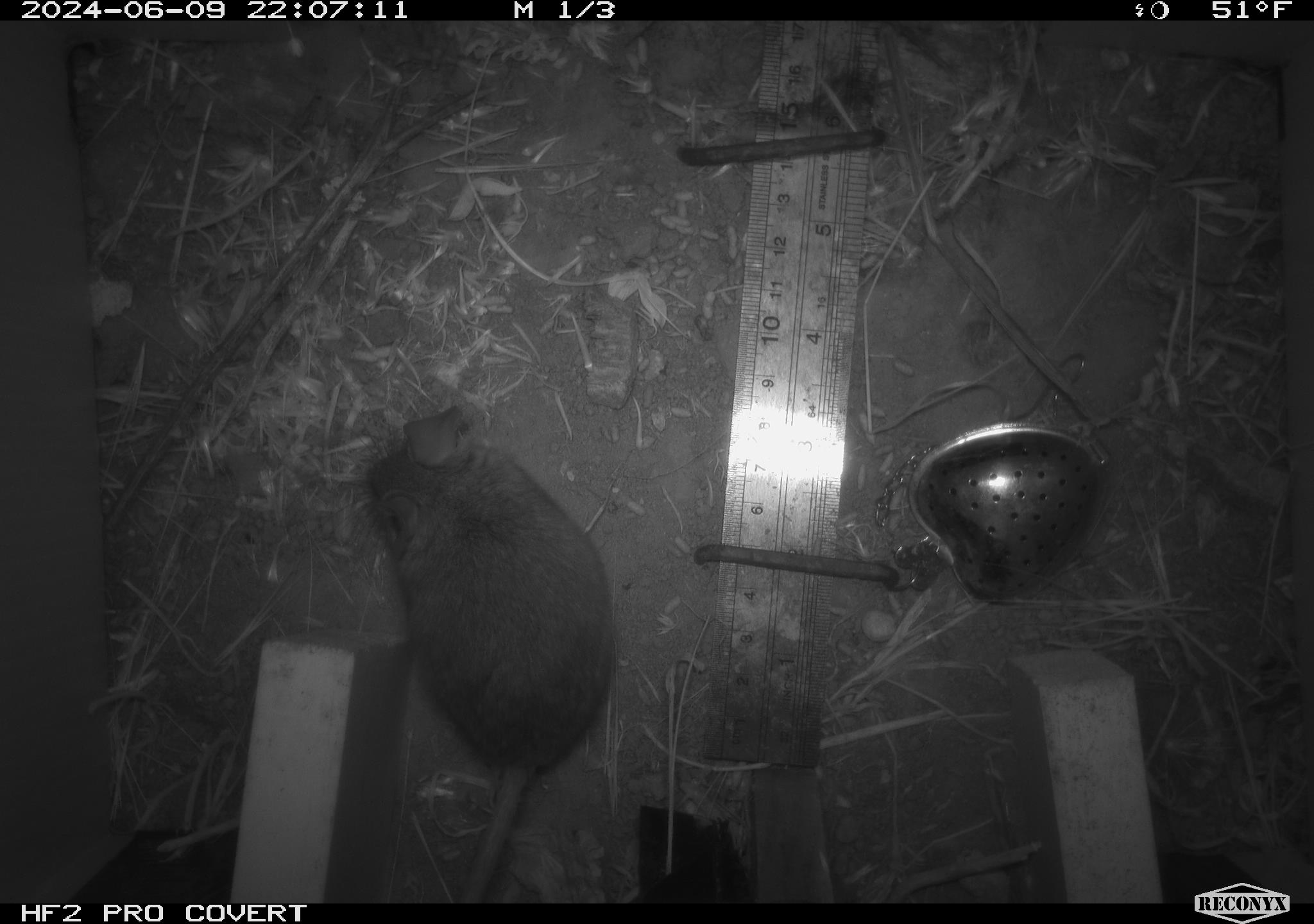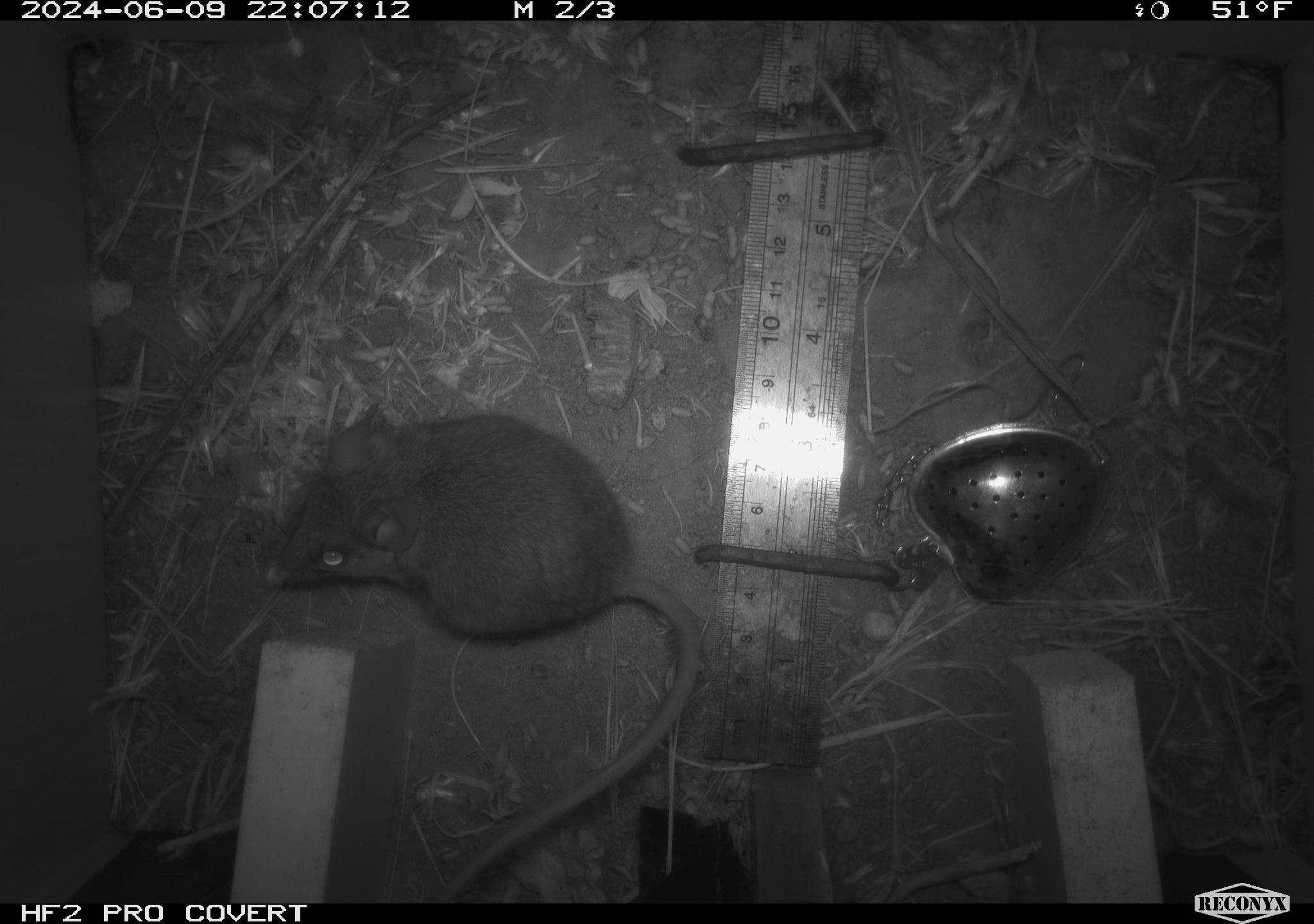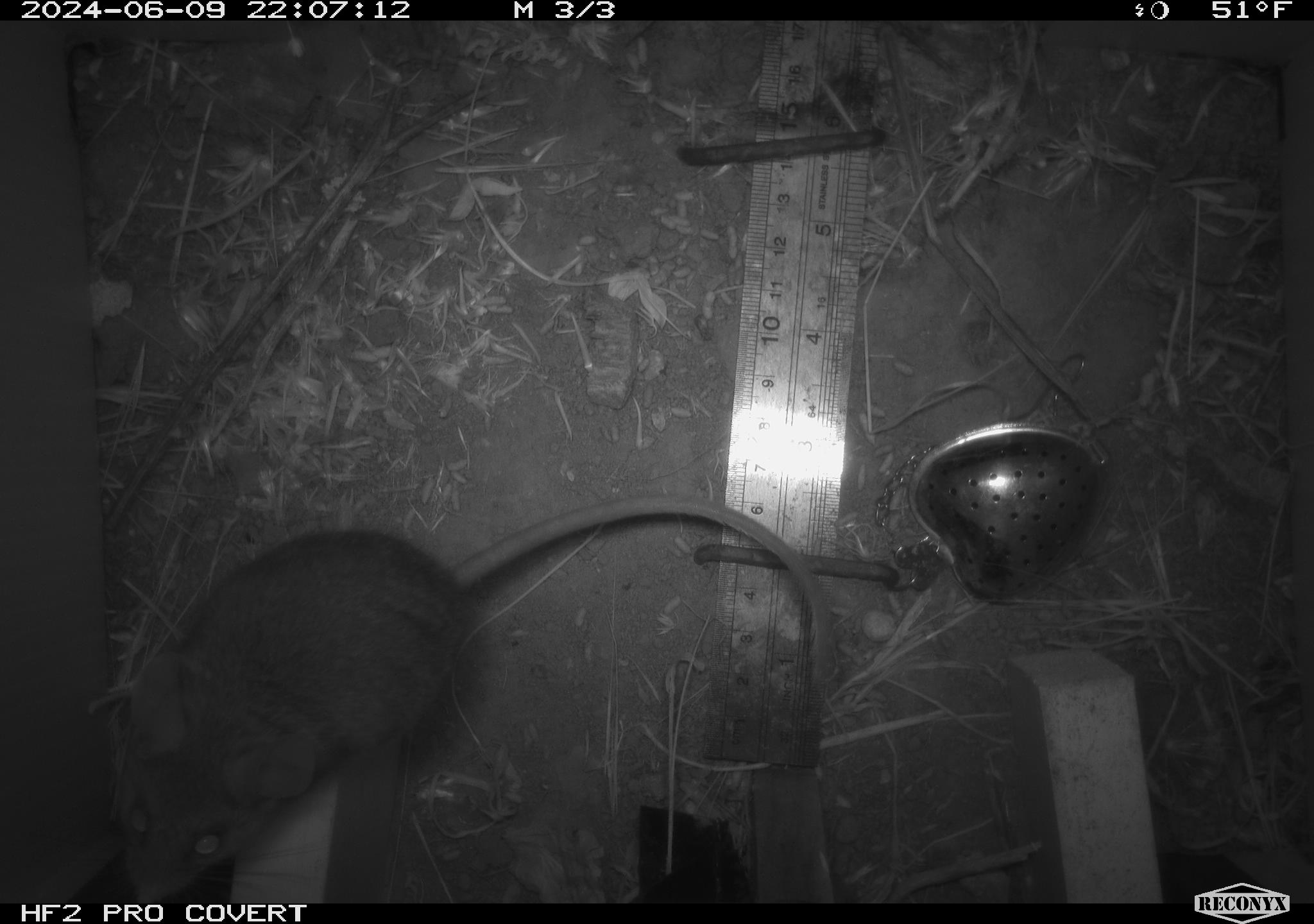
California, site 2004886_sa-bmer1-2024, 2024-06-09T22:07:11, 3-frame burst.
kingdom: Animalia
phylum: Chordata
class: Mammalia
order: Rodentia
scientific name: Rodentia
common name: woodrat or rat or mouse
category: woodrat or rat or mouse species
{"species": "woodrat or rat or mouse species (woodrat or rat or mouse) (Rodentia)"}